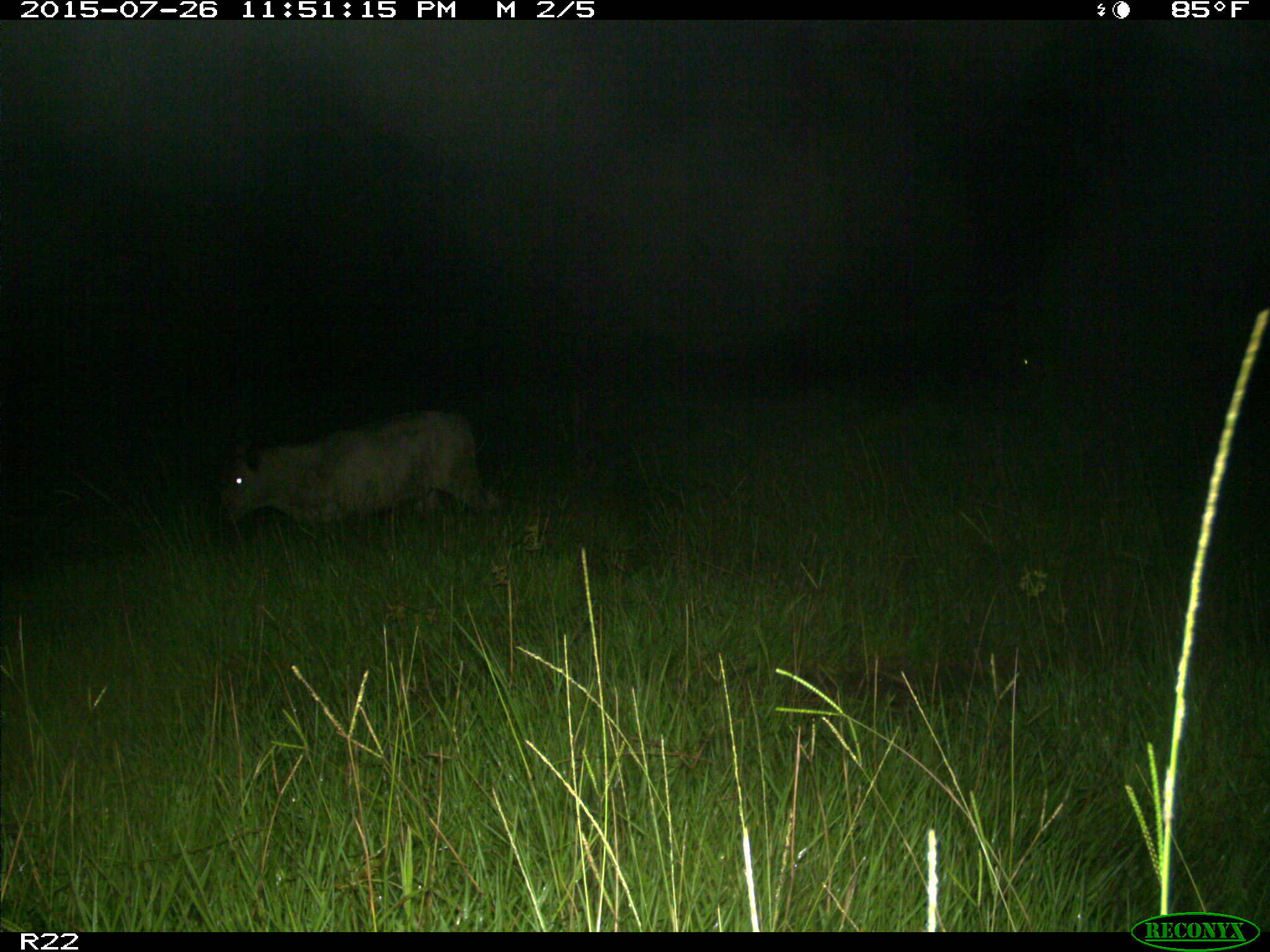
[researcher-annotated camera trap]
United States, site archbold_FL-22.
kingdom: Animalia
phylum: Chordata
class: Mammalia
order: Artiodactyla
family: Bovidae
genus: Bos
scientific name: Bos taurus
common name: domestic cow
Bos taurus (domestic cow).